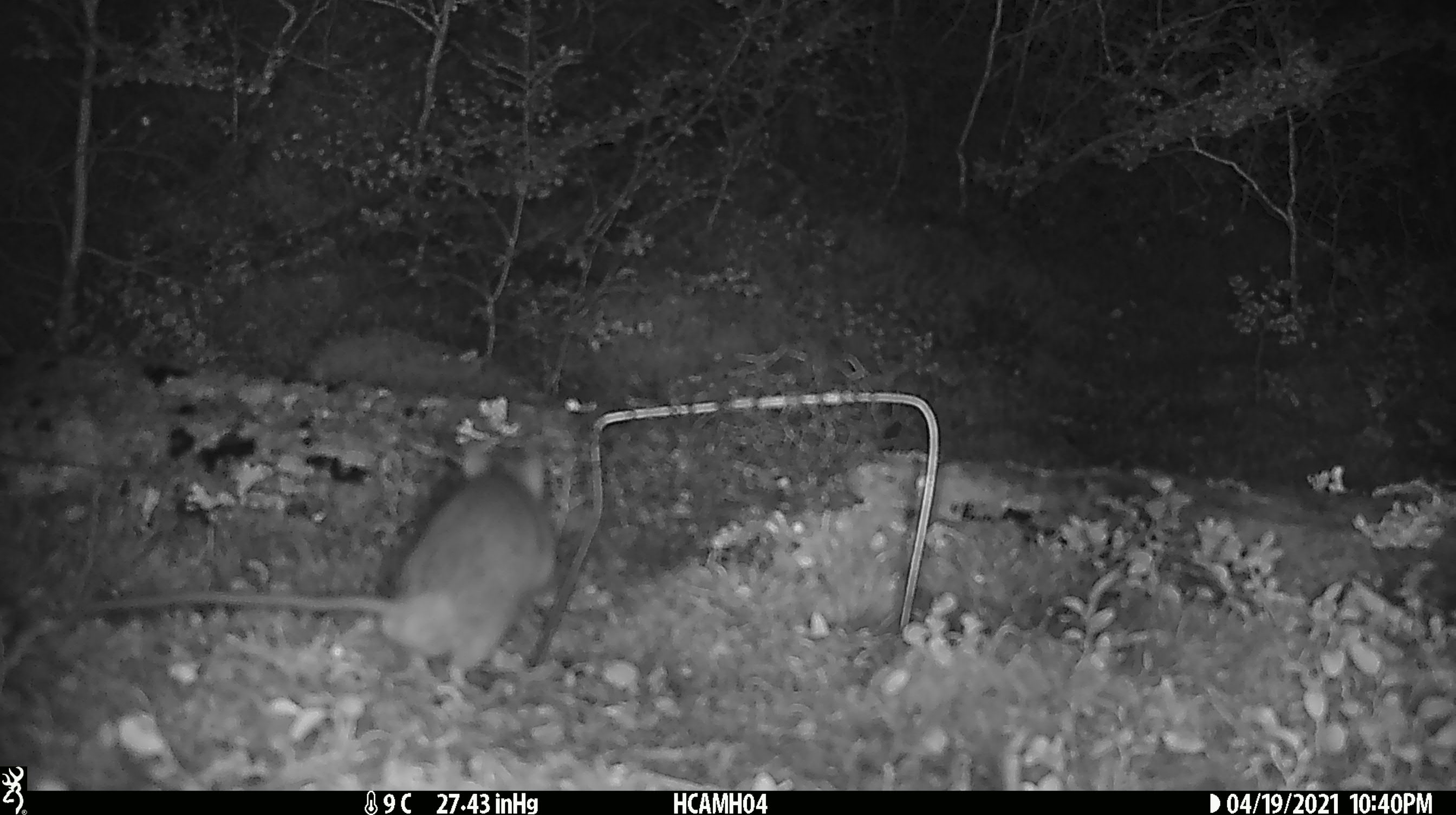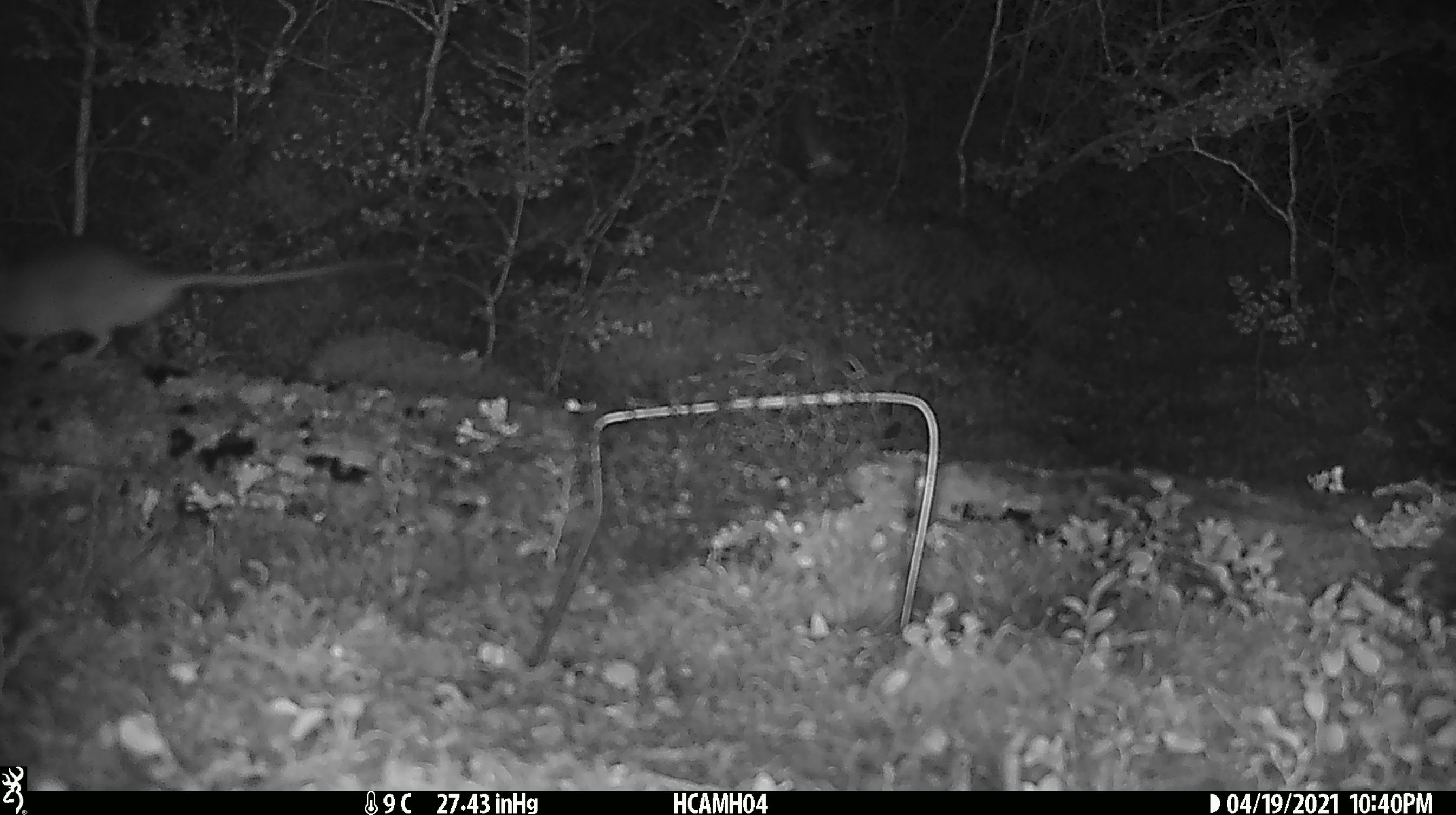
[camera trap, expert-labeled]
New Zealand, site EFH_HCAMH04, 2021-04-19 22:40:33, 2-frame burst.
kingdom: Animalia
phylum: Chordata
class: Mammalia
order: Rodentia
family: Muridae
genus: Rattus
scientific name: Rattus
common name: rat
Rat (Rattus).